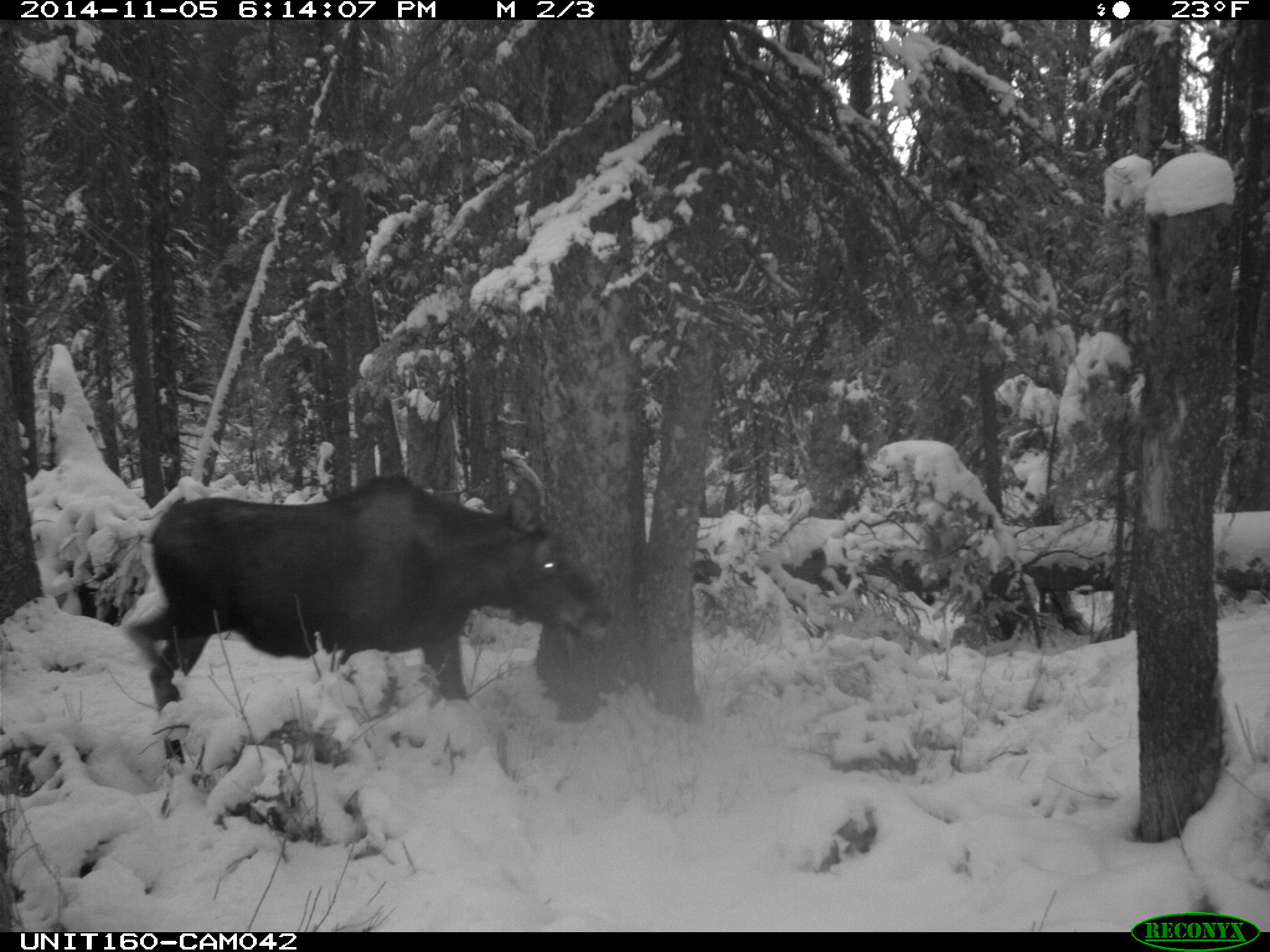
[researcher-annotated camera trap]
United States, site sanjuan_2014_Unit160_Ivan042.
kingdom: Animalia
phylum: Chordata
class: Mammalia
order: Artiodactyla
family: Cervidae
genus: Alces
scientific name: Alces alces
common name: moose